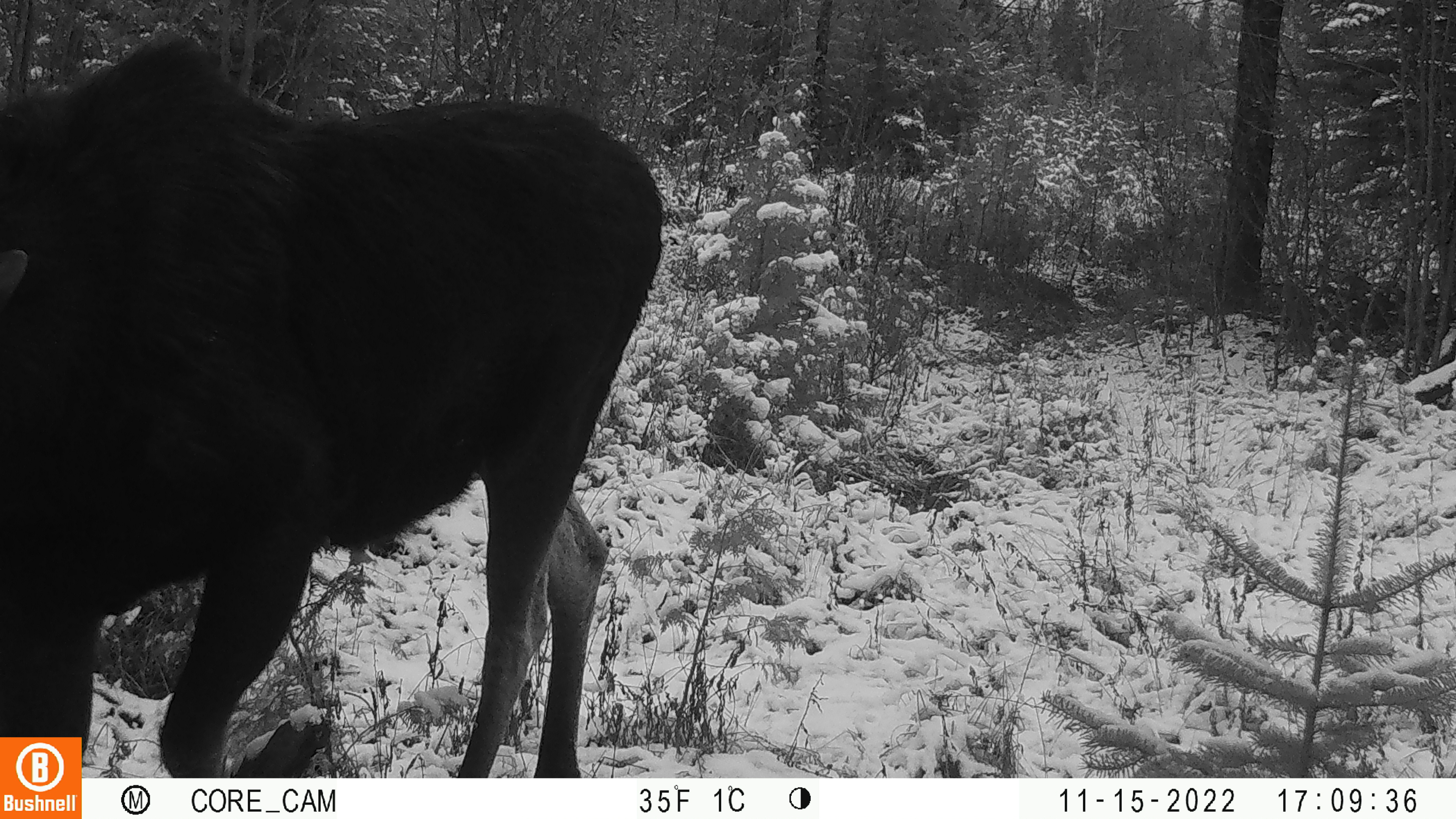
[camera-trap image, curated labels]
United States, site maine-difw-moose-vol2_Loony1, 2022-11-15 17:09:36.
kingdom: Animalia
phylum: Chordata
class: Mammalia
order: Artiodactyla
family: Cervidae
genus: Alces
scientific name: Alces alces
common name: moose